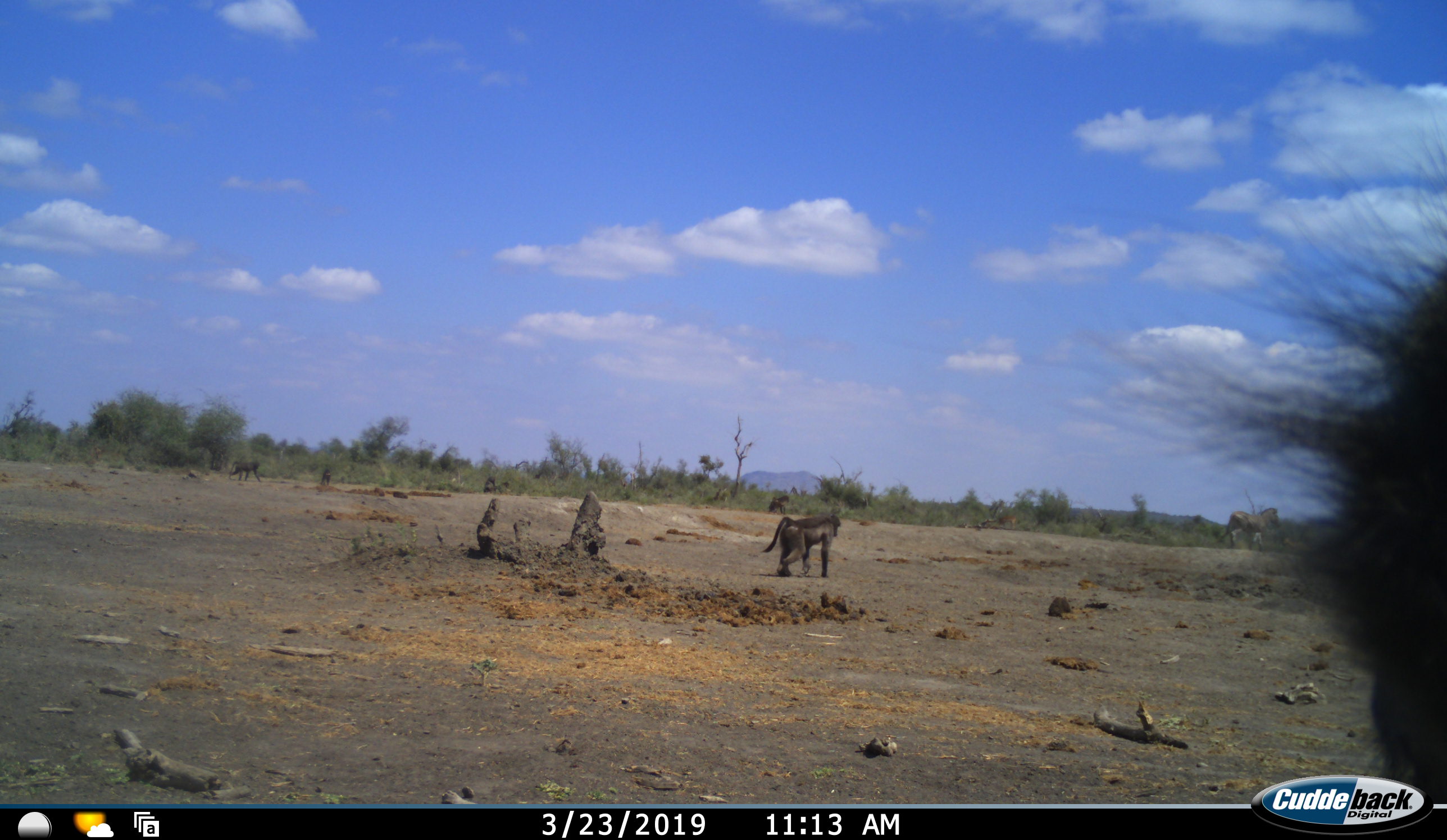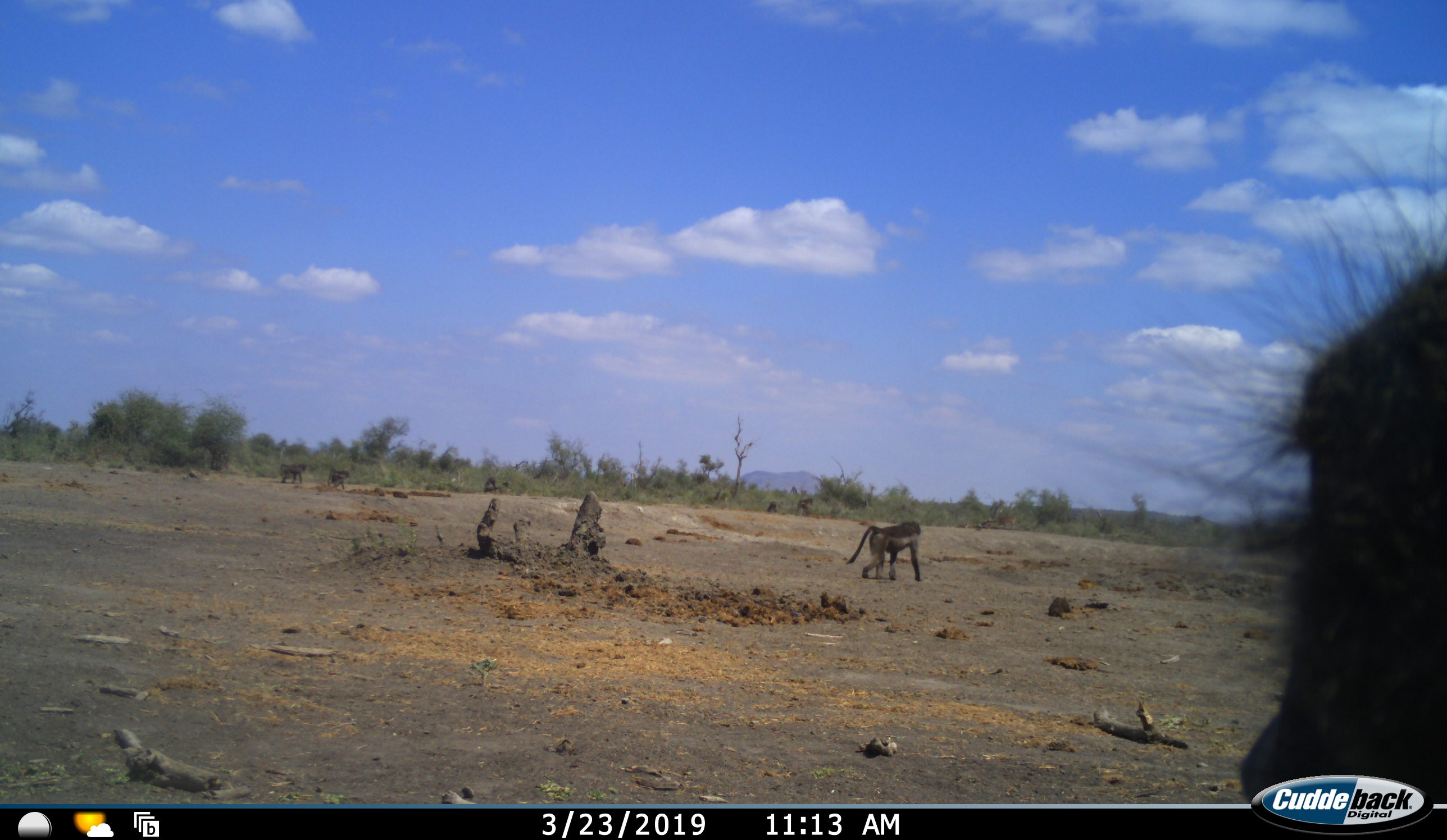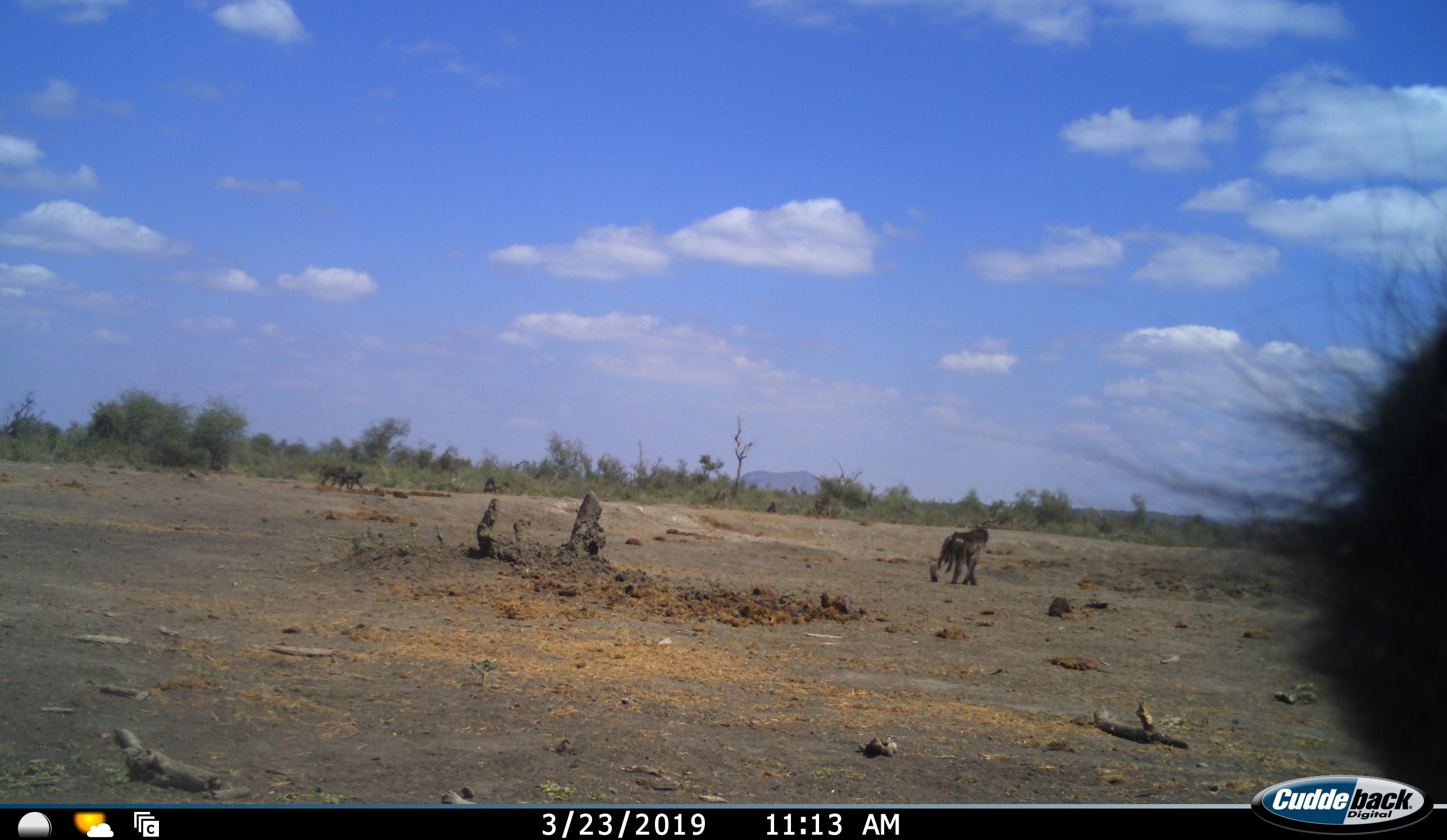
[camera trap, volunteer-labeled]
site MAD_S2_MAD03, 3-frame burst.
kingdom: Animalia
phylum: Chordata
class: Mammalia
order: Primates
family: Cercopithecidae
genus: Papio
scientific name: Papio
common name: baboon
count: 5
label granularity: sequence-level